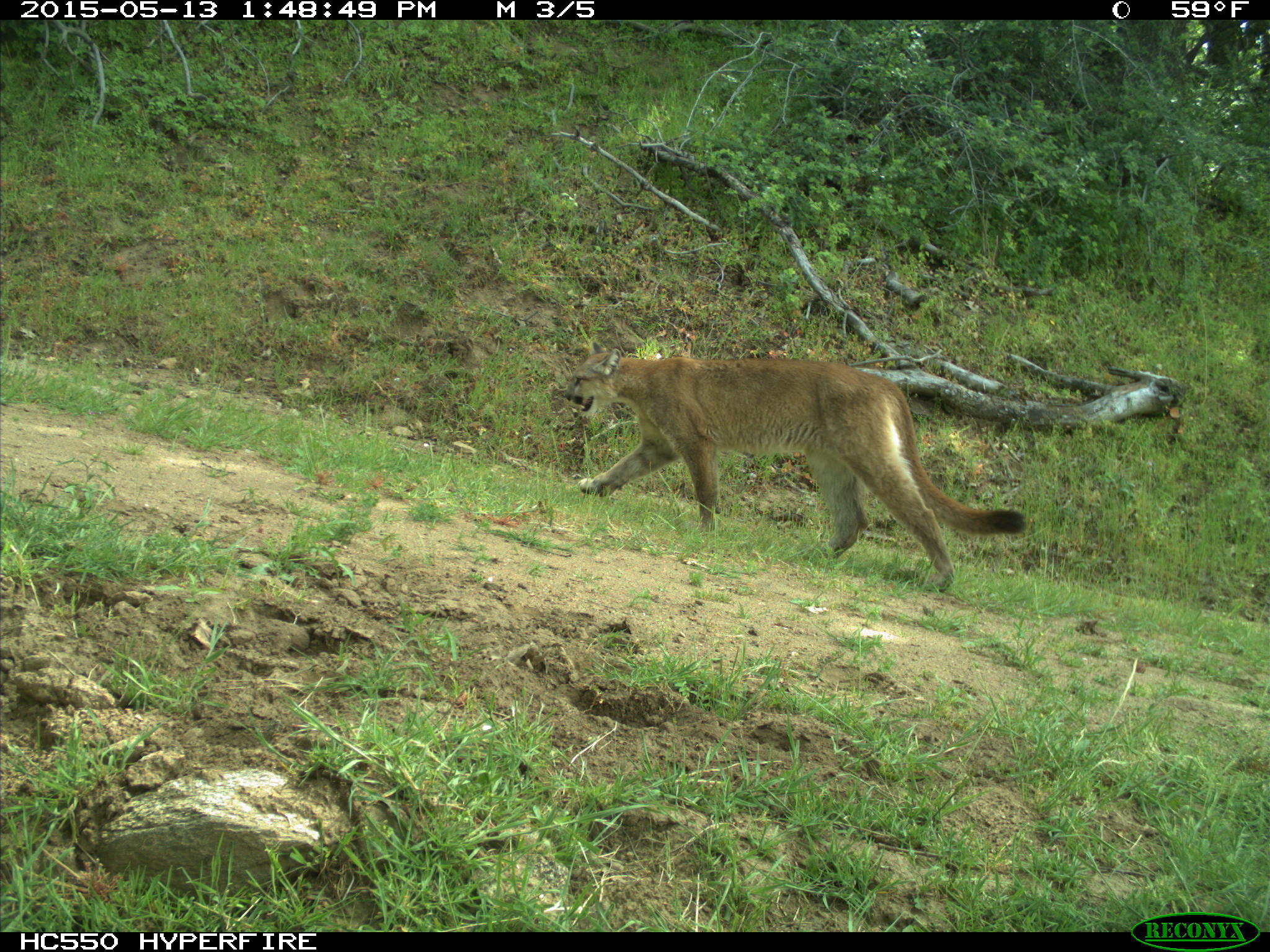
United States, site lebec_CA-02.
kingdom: Animalia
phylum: Chordata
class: Mammalia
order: Carnivora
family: Felidae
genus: Puma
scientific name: Puma concolor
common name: mountain lion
Puma concolor (mountain lion).